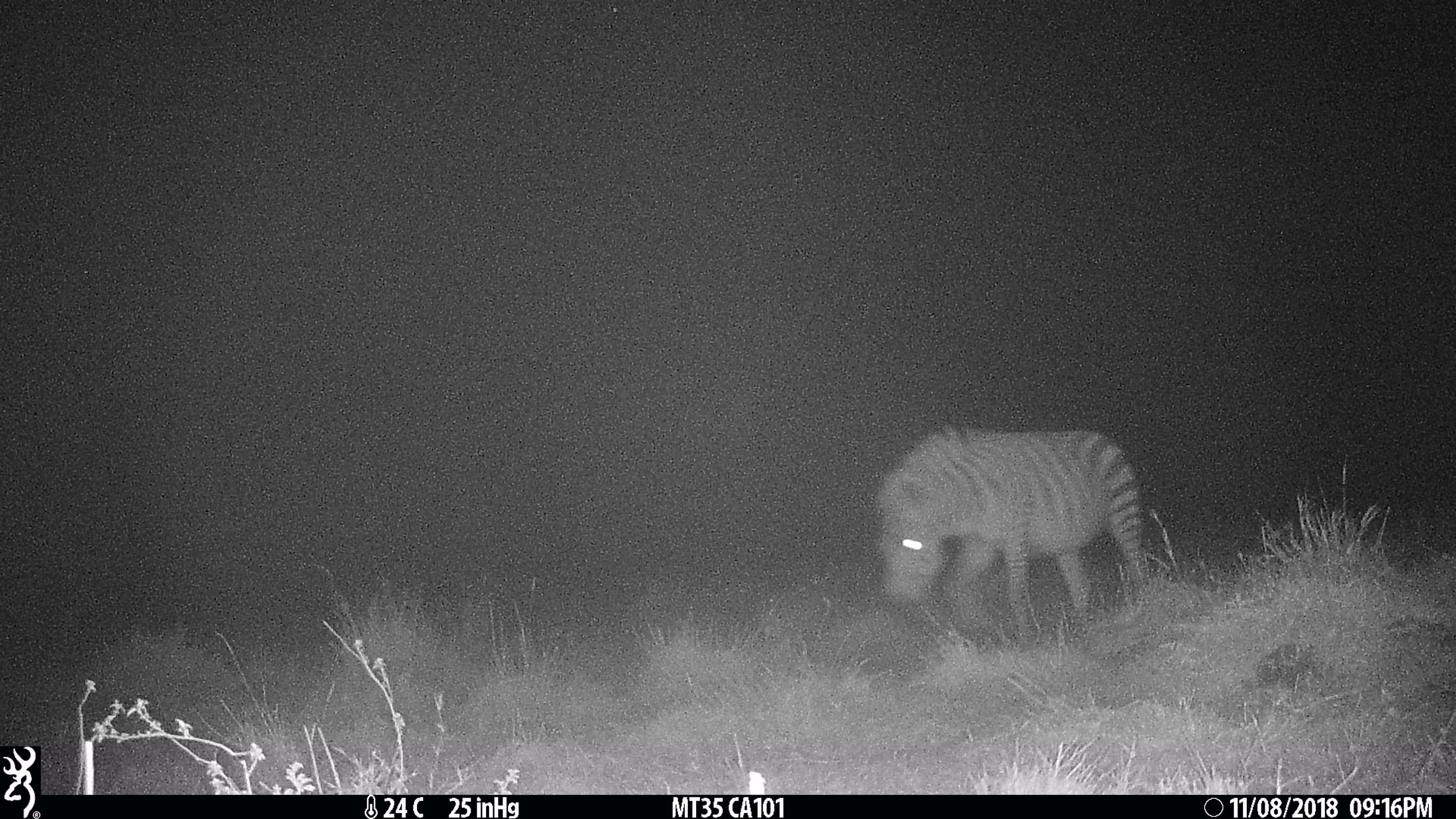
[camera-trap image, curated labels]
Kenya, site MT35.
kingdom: Animalia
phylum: Chordata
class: Mammalia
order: Perissodactyla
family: Equidae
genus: Equus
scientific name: Equus quagga burchellii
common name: burchell's zebra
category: zebra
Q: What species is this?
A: Zebra (burchell's zebra) (Equus quagga burchellii).